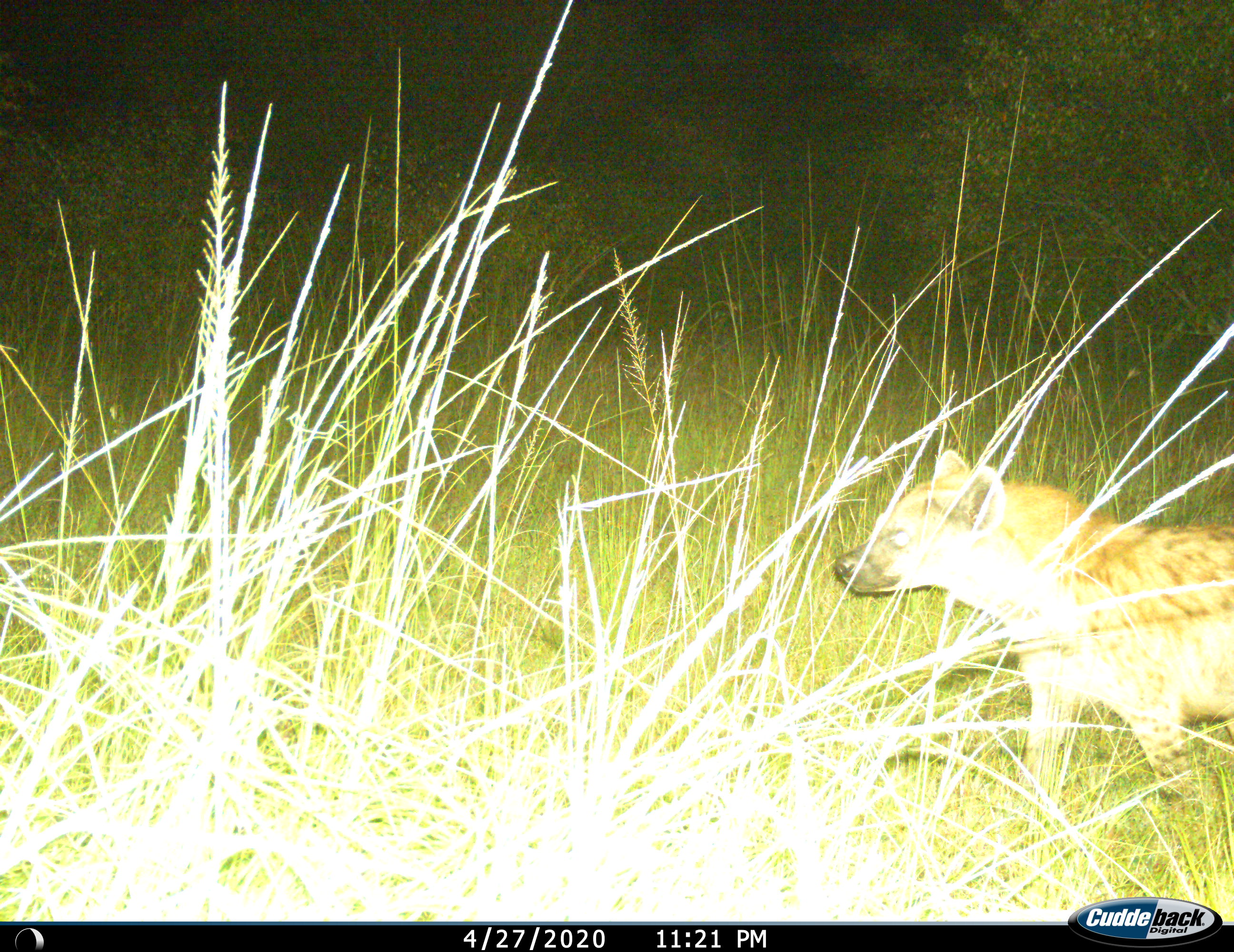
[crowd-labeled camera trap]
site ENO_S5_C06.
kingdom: Animalia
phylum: Chordata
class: Mammalia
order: Carnivora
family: Hyaenidae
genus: Crocuta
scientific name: Crocuta crocuta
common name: spotted hyena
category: hyenaspotted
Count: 1.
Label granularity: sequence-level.